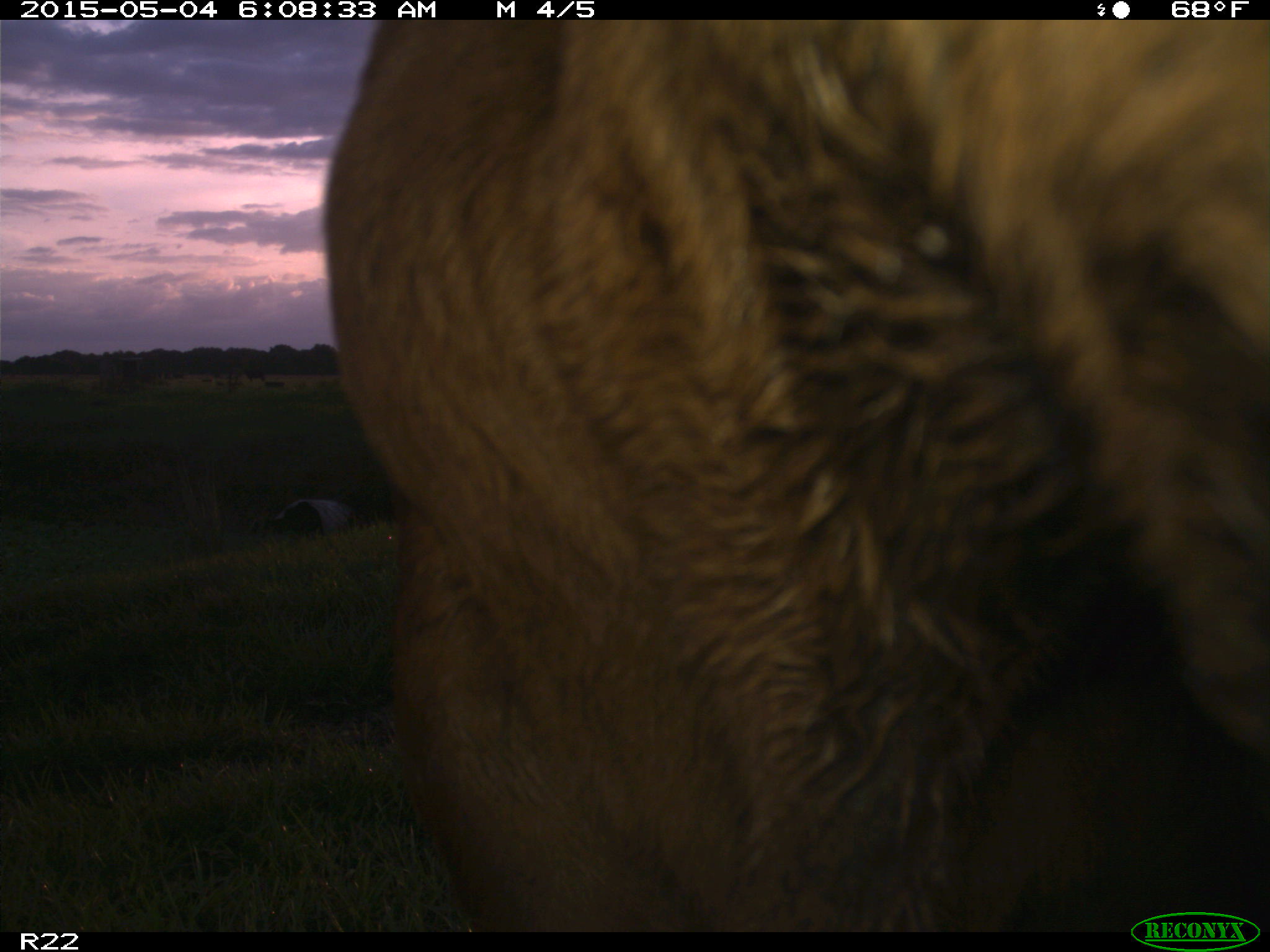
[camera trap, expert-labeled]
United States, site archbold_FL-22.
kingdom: Animalia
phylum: Chordata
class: Mammalia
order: Artiodactyla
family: Bovidae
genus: Bos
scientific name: Bos taurus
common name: domestic cow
Bos taurus (domestic cow).